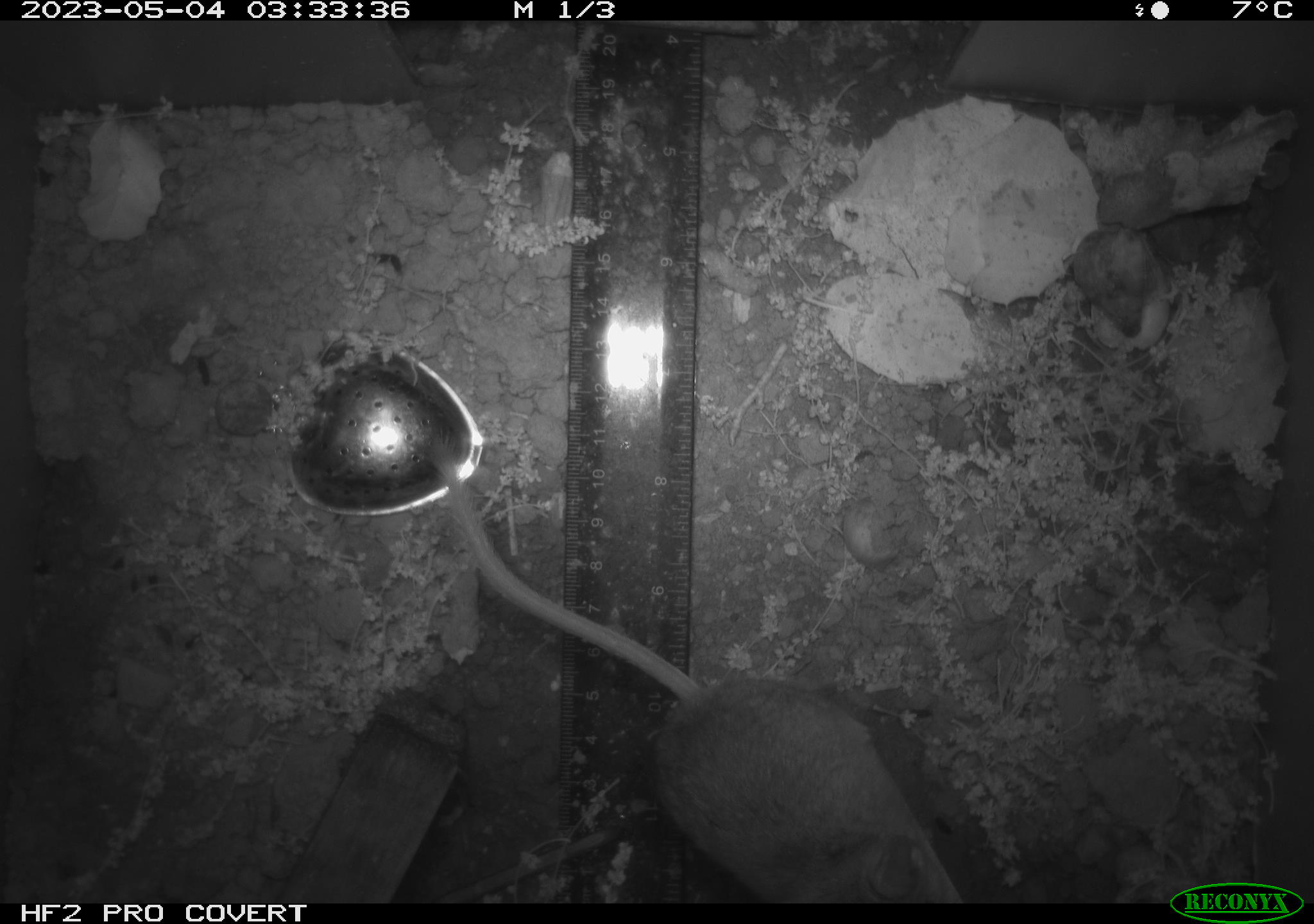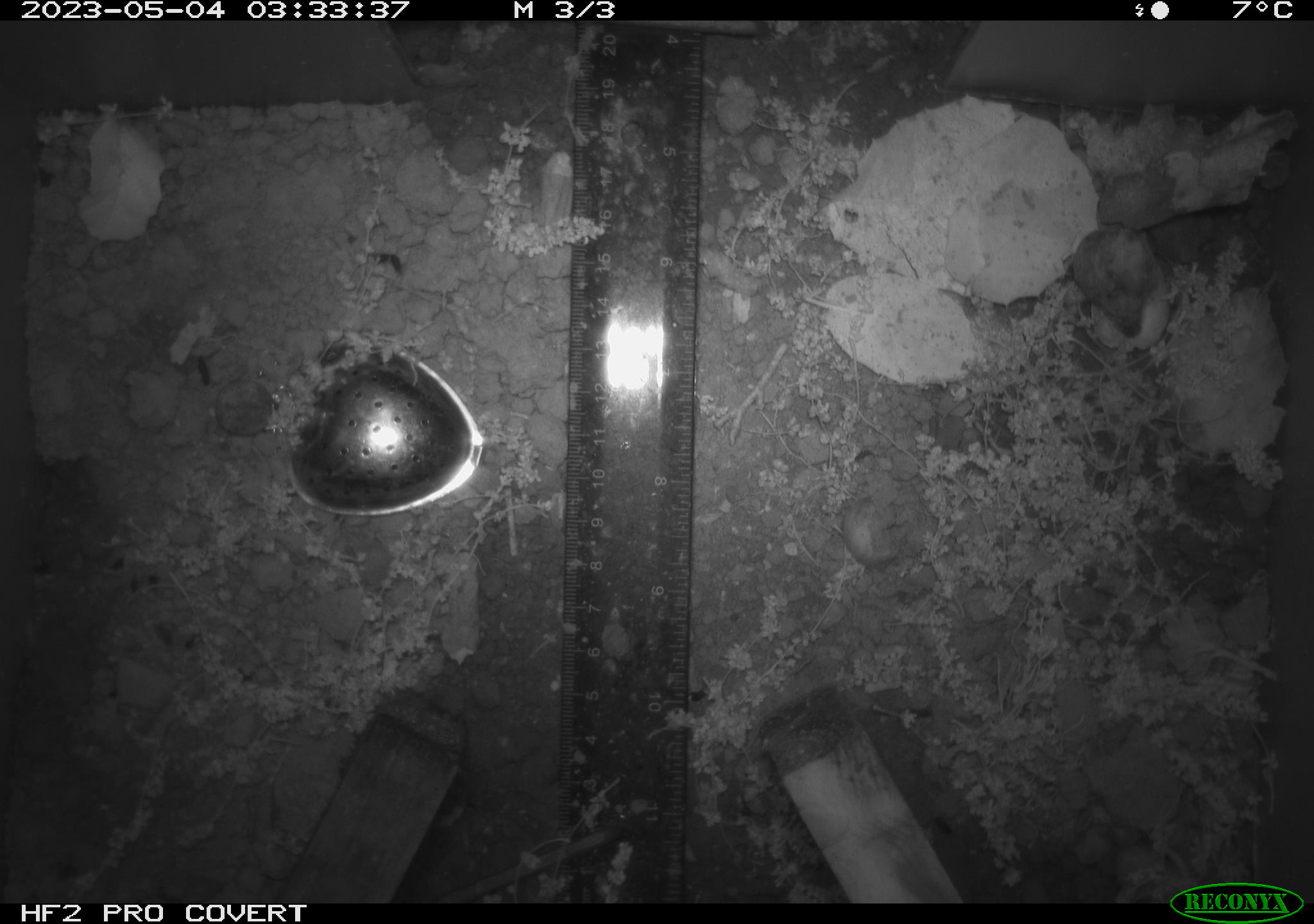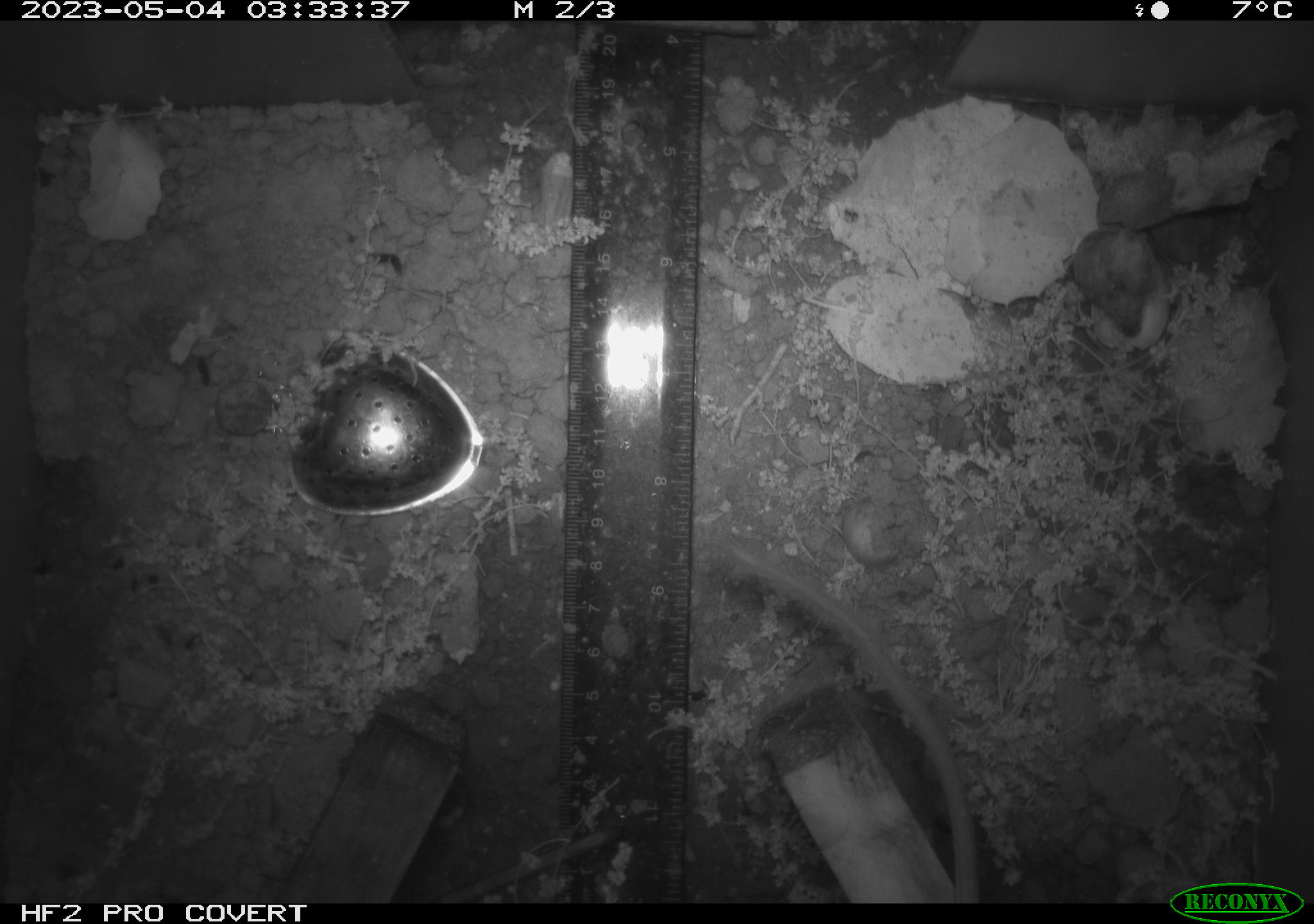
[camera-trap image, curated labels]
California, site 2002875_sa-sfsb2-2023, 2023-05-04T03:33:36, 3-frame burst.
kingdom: Animalia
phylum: Chordata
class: Mammalia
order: Rodentia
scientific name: Rodentia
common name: mouse species